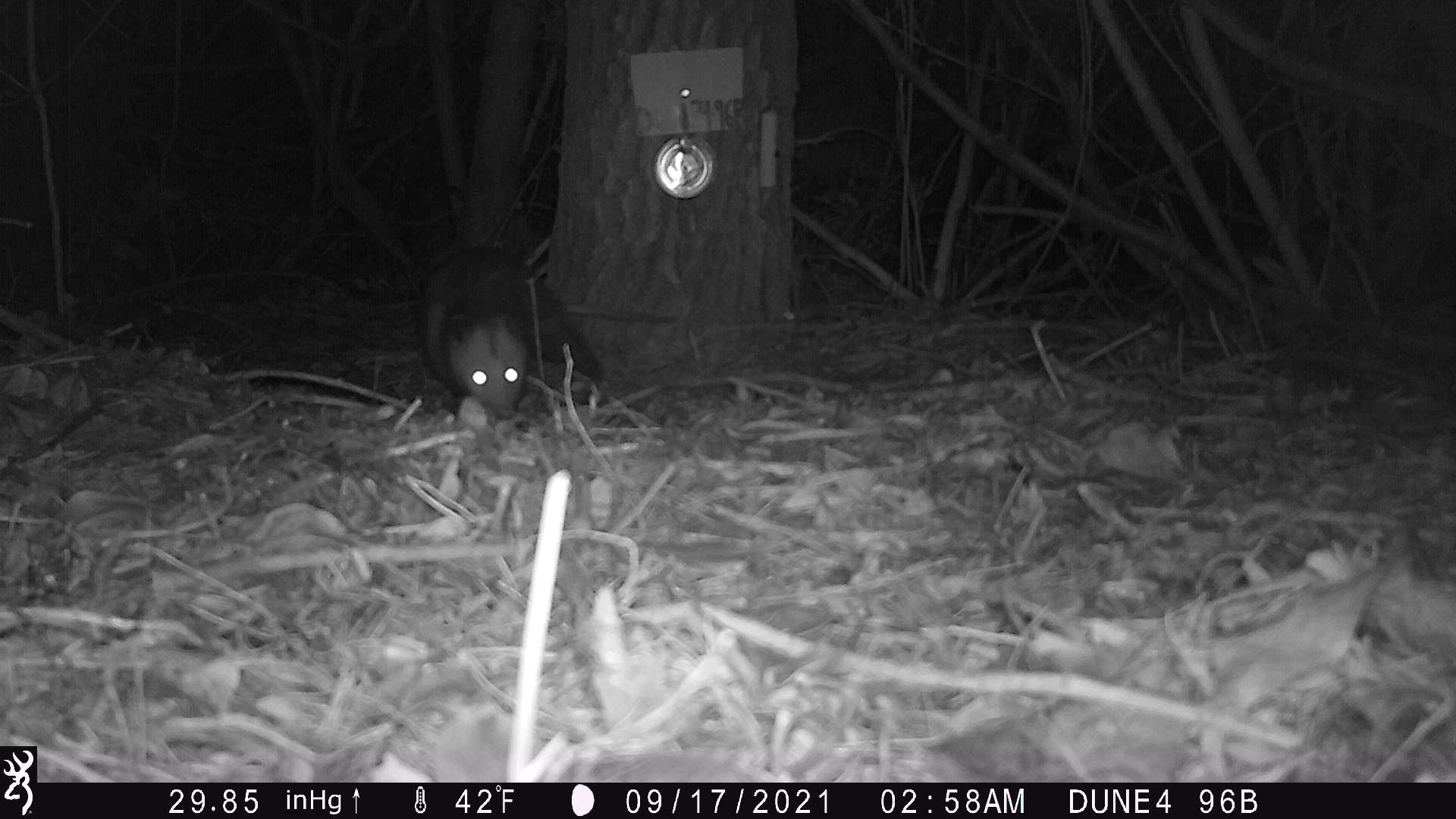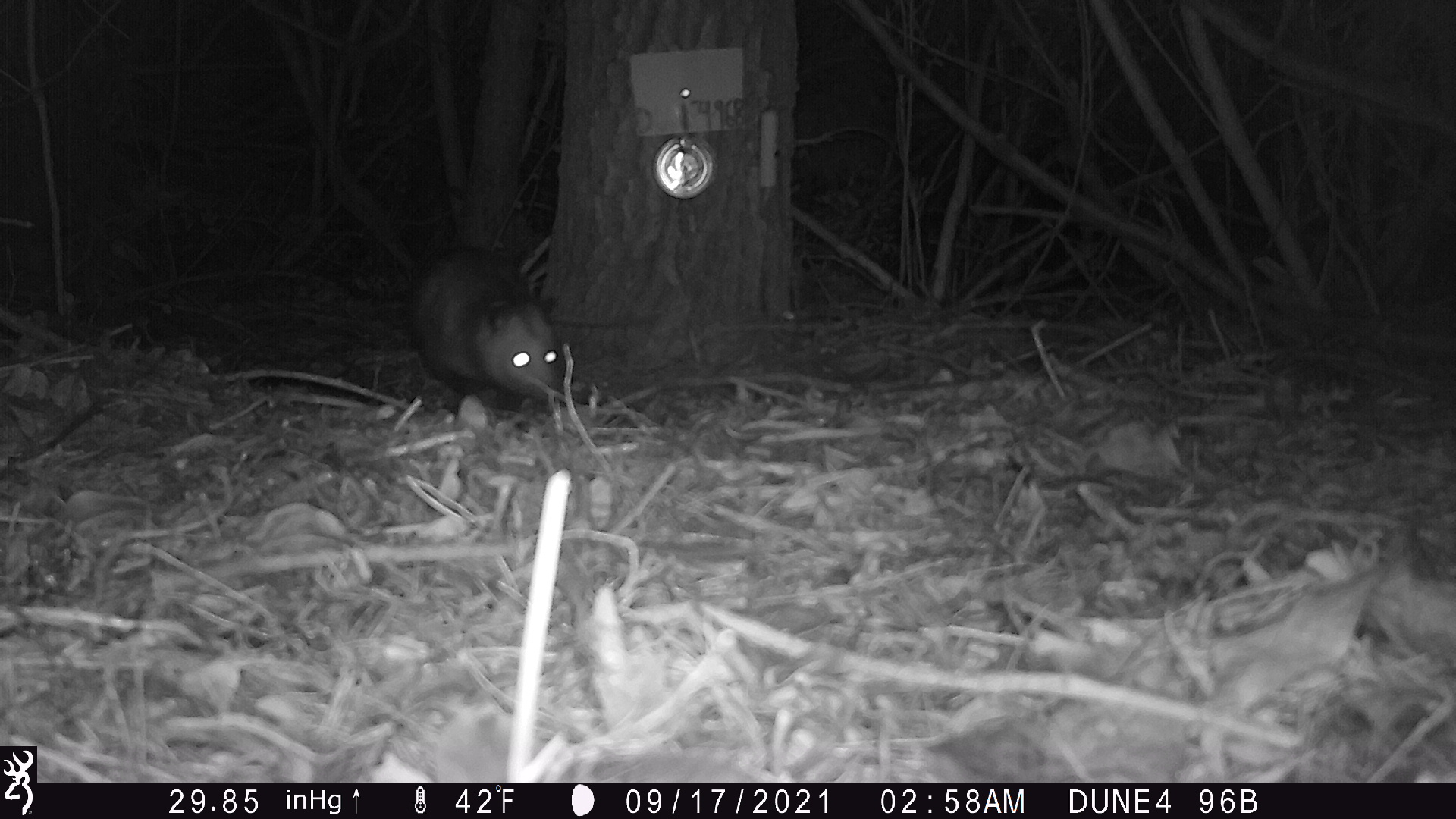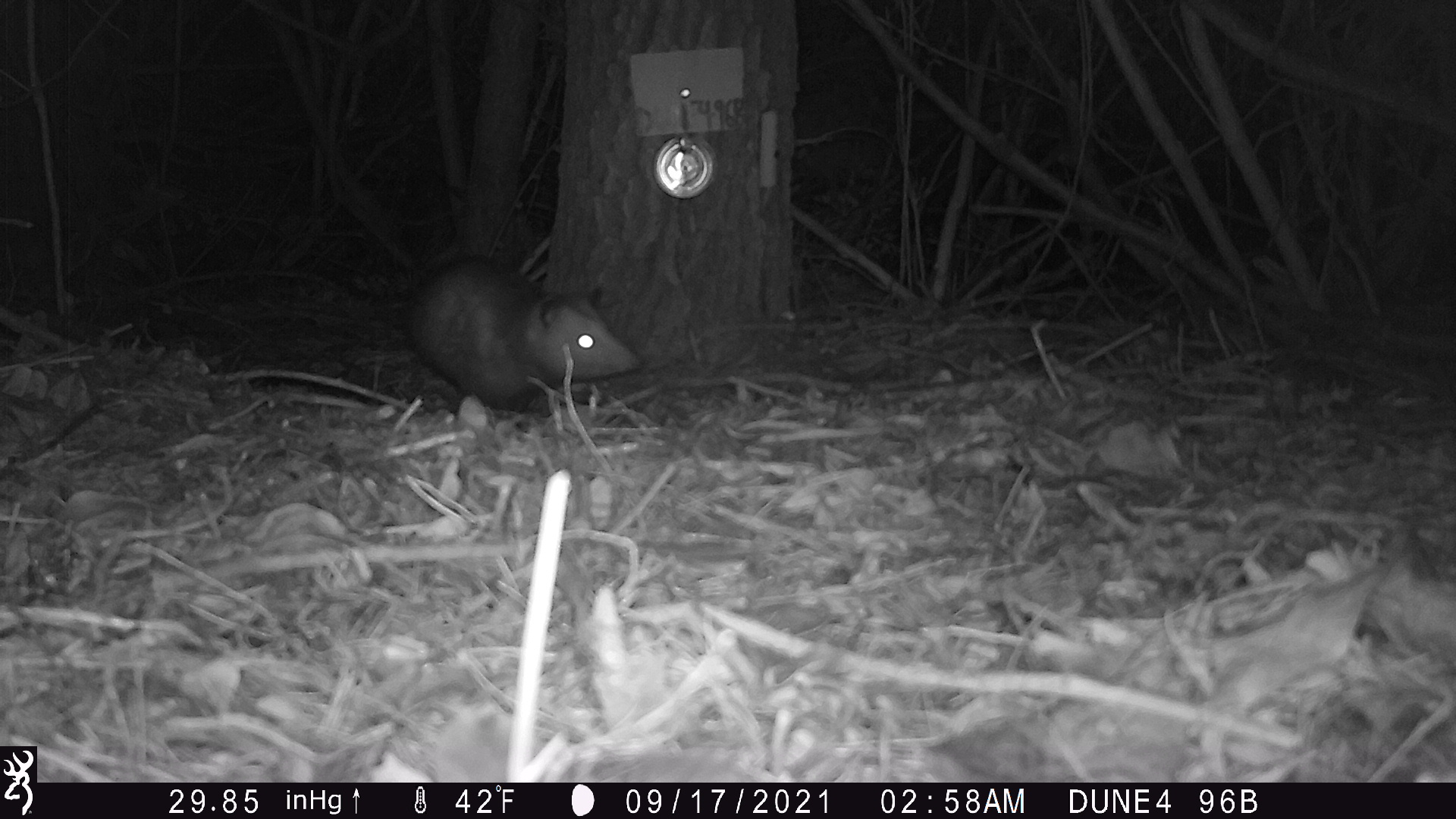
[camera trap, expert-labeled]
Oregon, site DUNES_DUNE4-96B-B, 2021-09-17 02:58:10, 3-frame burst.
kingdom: Animalia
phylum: Chordata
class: Mammalia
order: Didelphimorphia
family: Didelphidae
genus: Didelphis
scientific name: Didelphis virginiana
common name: virginia opossum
Virginia opossum (Didelphis virginiana).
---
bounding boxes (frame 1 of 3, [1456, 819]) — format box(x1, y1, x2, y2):
virginia opossum: box(406, 239, 611, 422)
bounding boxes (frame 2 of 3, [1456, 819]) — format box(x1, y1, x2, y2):
virginia opossum: box(407, 242, 574, 421)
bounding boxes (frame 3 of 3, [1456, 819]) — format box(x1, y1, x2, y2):
virginia opossum: box(399, 250, 649, 403)